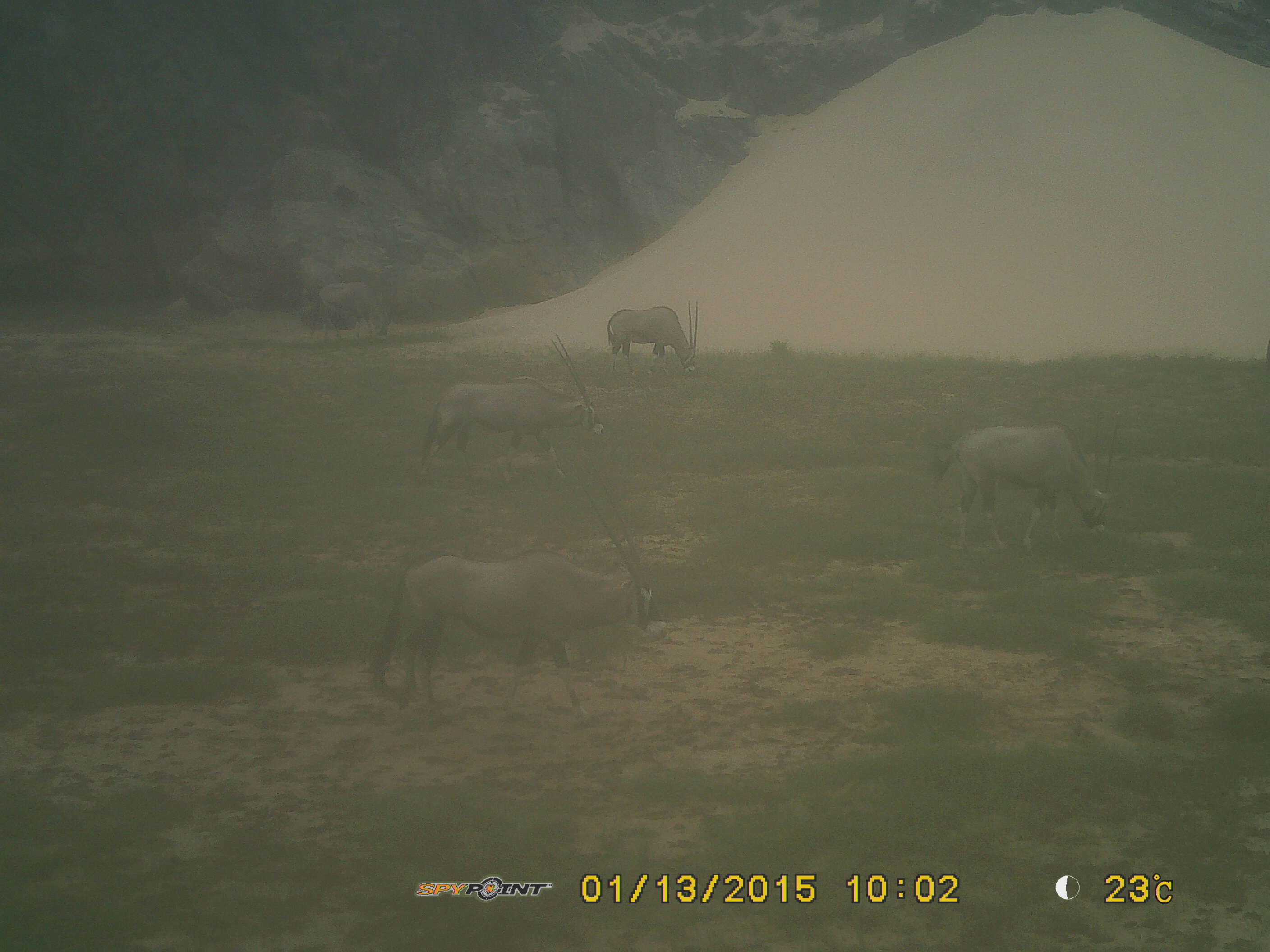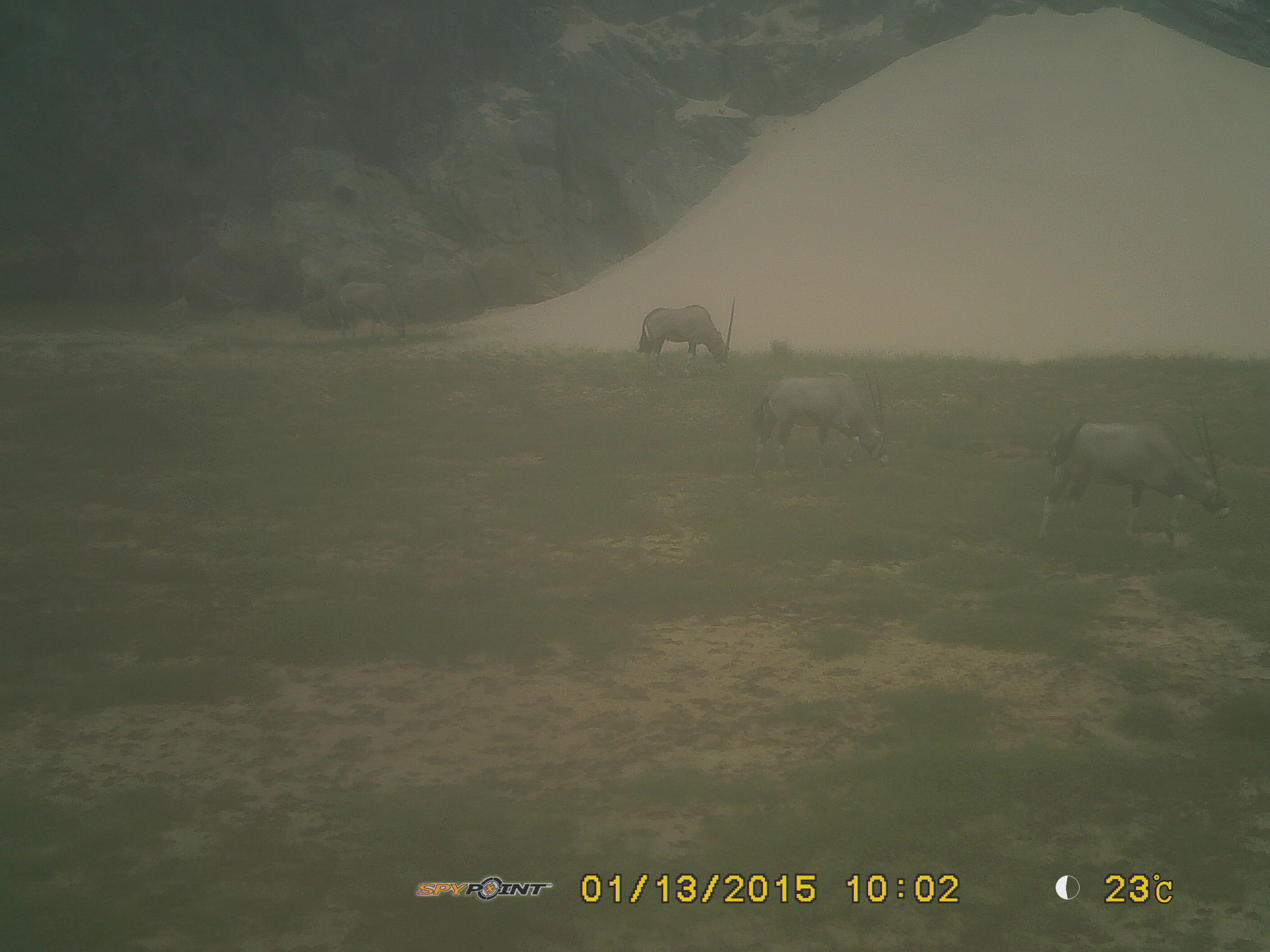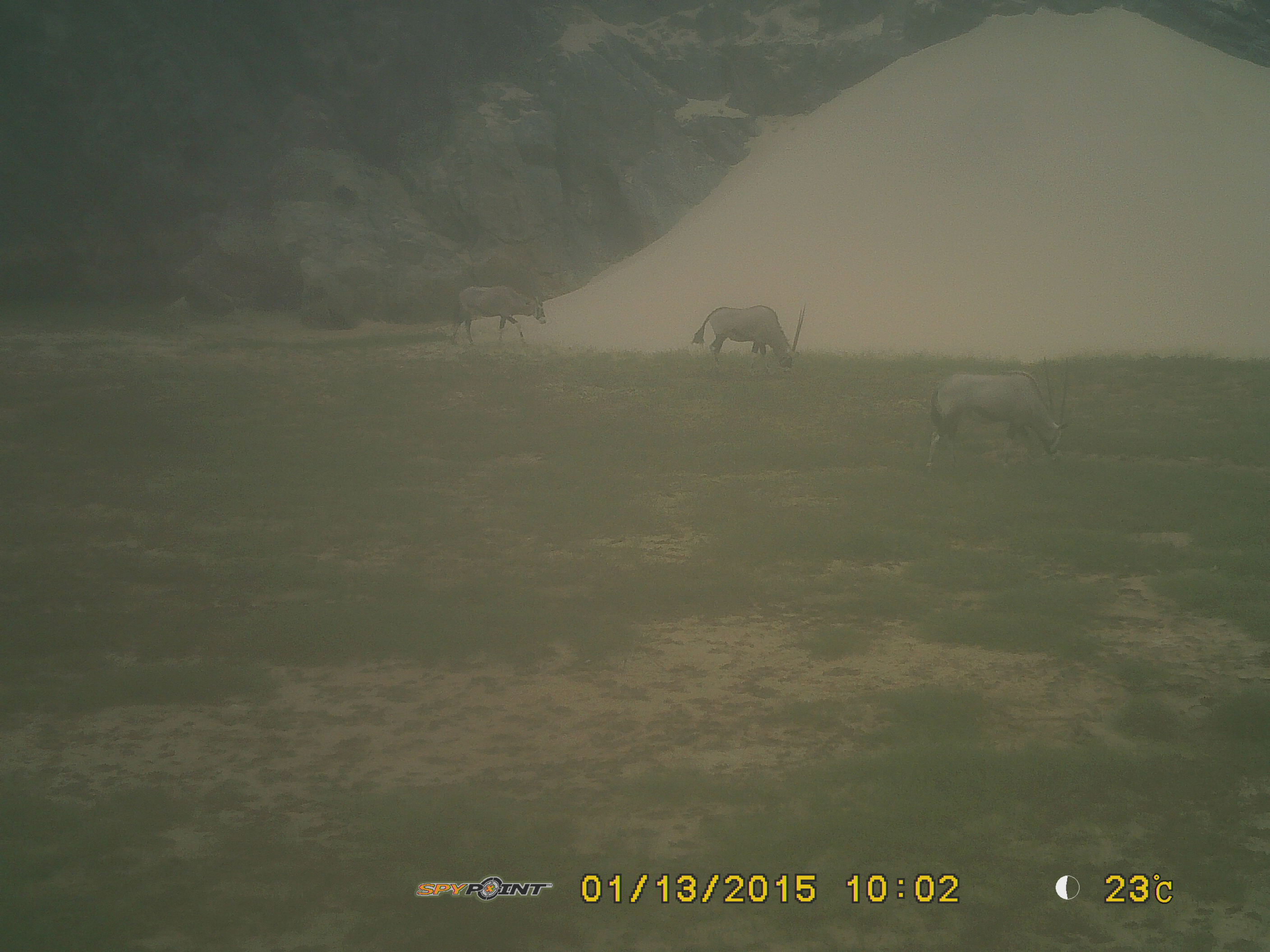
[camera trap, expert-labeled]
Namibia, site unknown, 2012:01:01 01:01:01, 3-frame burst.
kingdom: Animalia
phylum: Chordata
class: Mammalia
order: Artiodactyla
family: Bovidae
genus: Oryx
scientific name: Oryx gazella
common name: gemsbok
Oryx gazella (gemsbok).